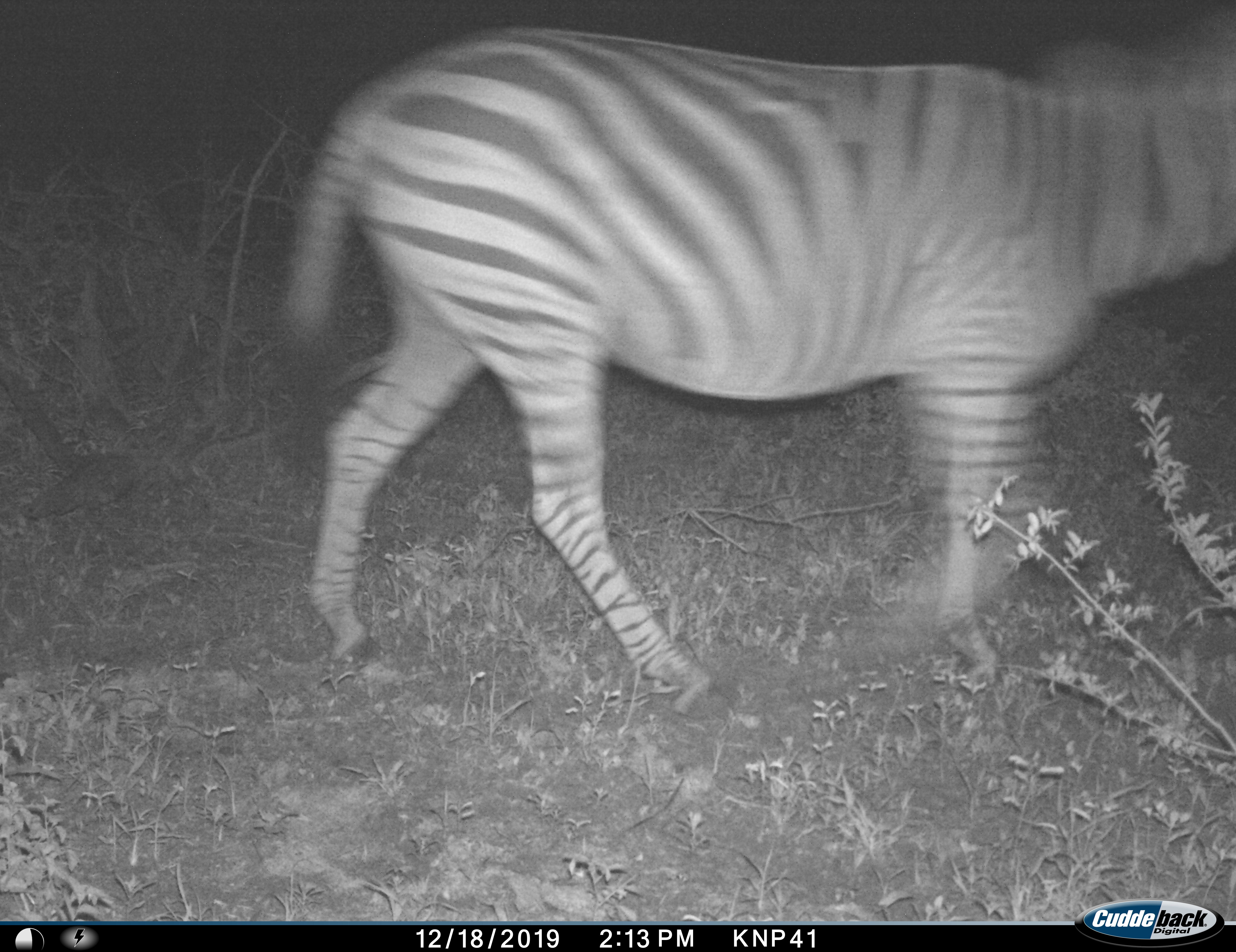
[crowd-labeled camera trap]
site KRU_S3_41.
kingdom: Animalia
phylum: Chordata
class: Mammalia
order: Perissodactyla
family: Equidae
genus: Equus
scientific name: Equus quagga burchellii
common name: burchell's zebra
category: zebraburchells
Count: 1.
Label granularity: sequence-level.